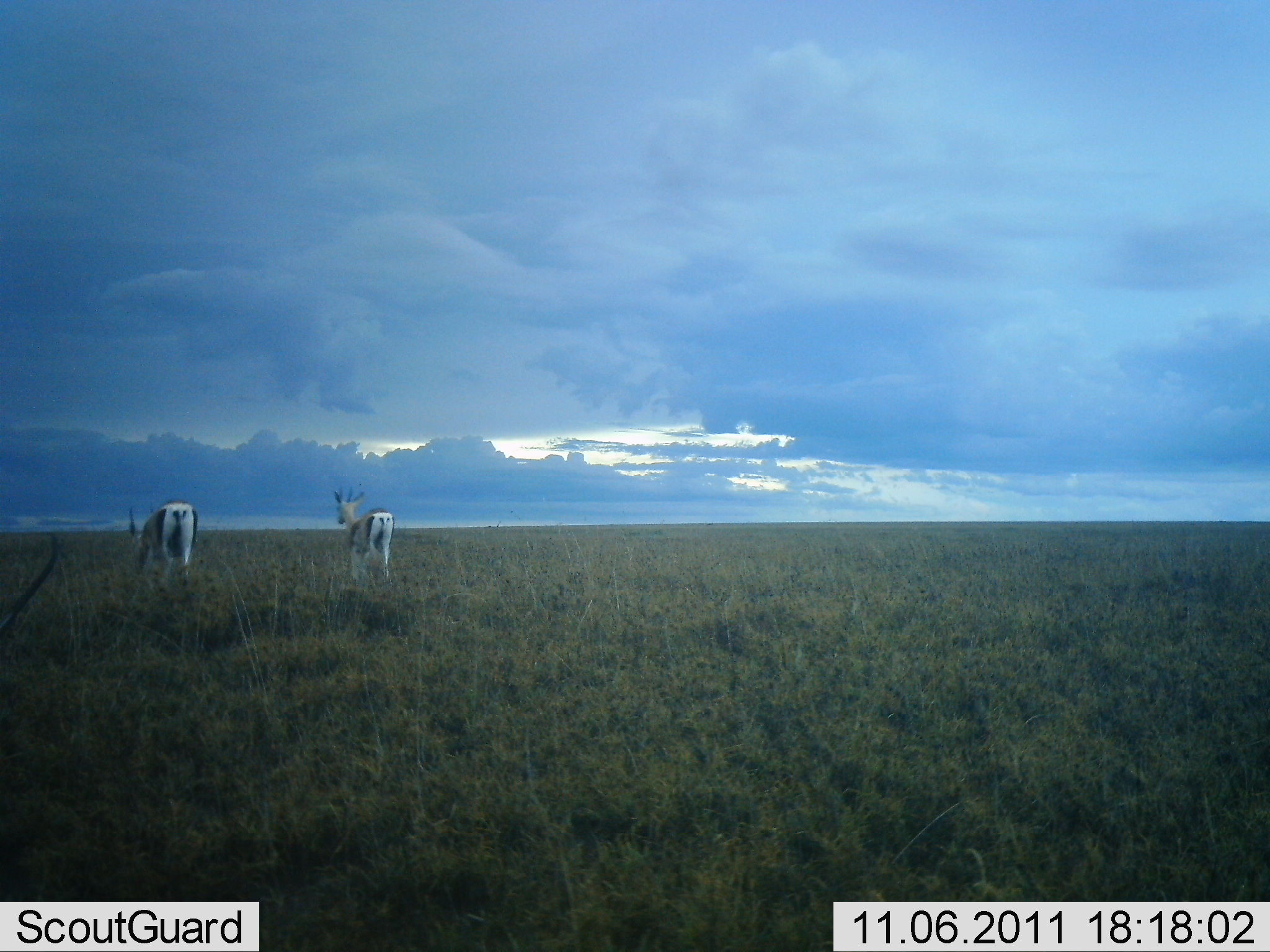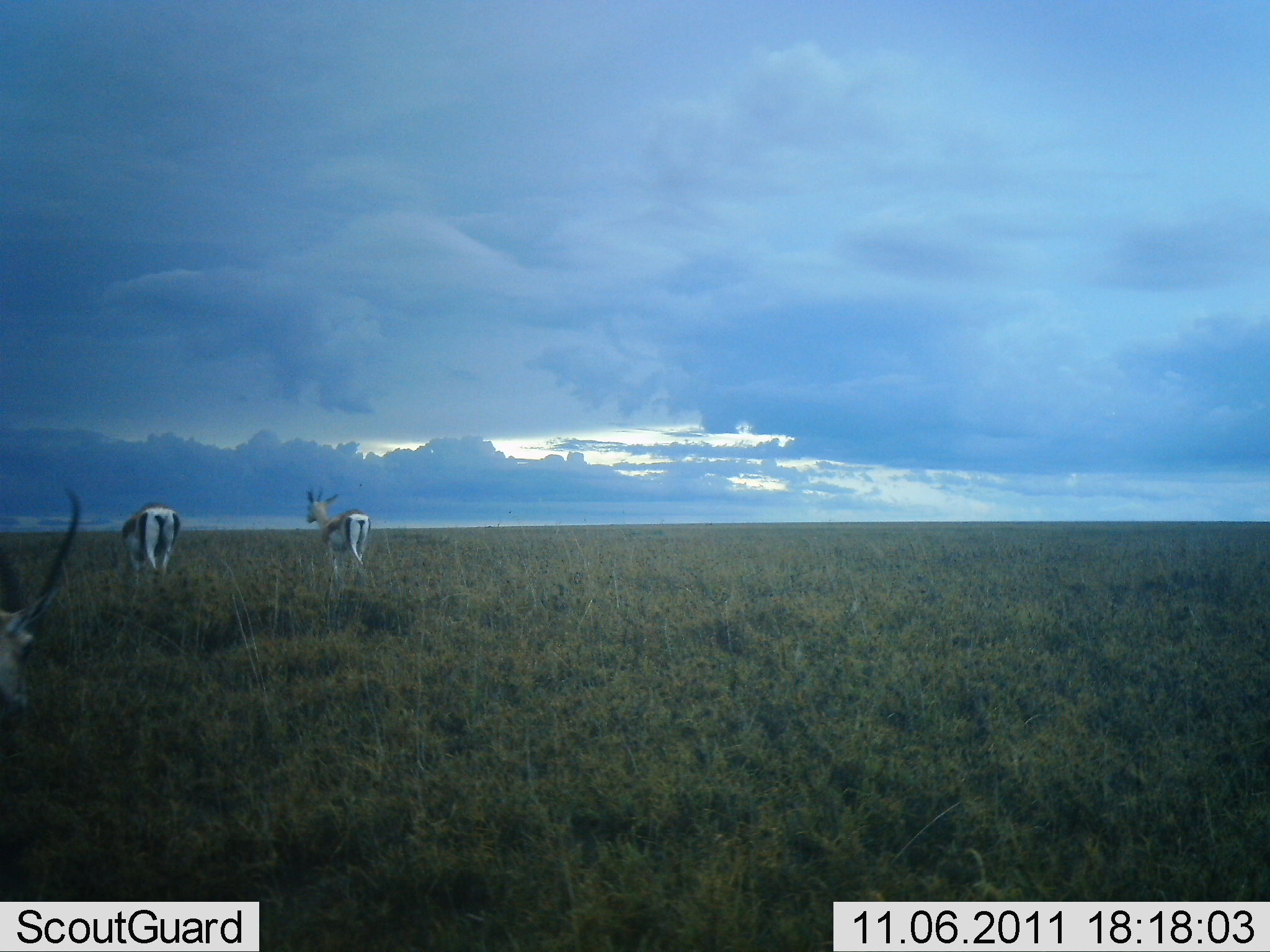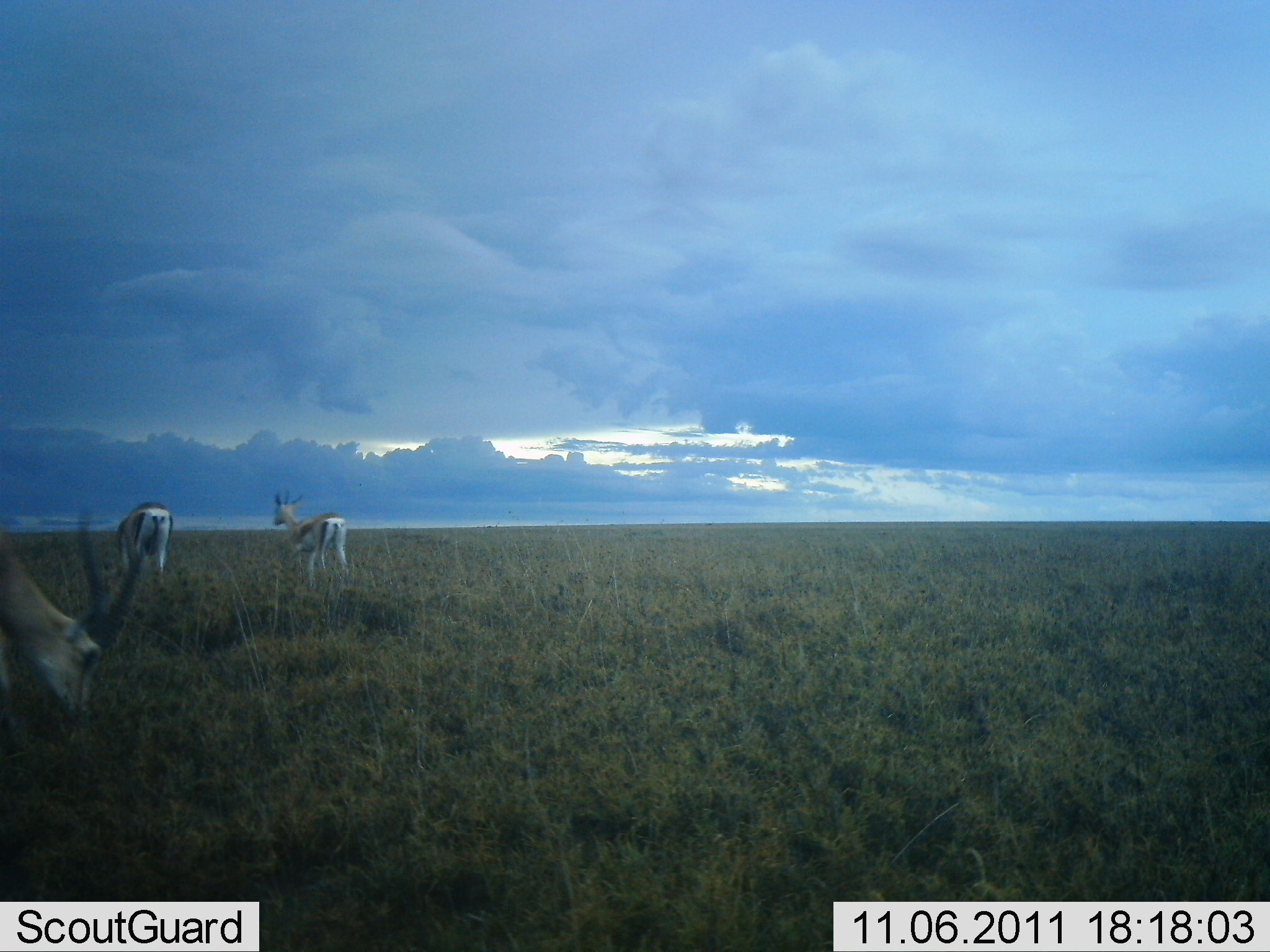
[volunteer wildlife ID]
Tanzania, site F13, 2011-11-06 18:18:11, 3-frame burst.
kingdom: Animalia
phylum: Chordata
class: Mammalia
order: Artiodactyla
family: Bovidae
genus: Eudorcas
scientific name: Eudorcas thomsonii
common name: thomson's gazelle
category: gazellethomsons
Gazellethomsons (thomson's gazelle) (Eudorcas thomsonii), count 3. Behavior (volunteer vote fractions): standing 30%, resting 0%, moving 70%, interacting 0%. Young present (vote fraction): 0%. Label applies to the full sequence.